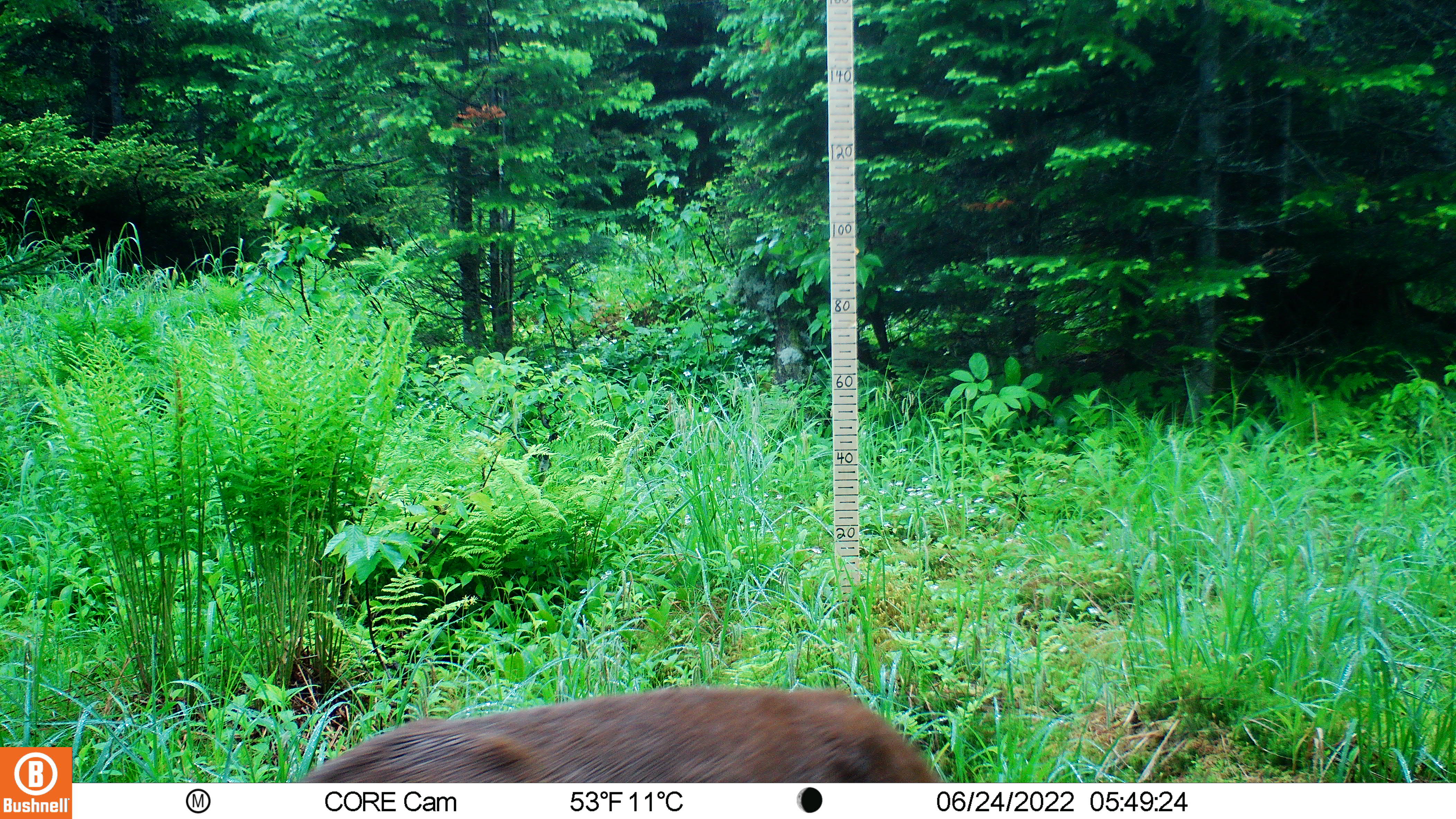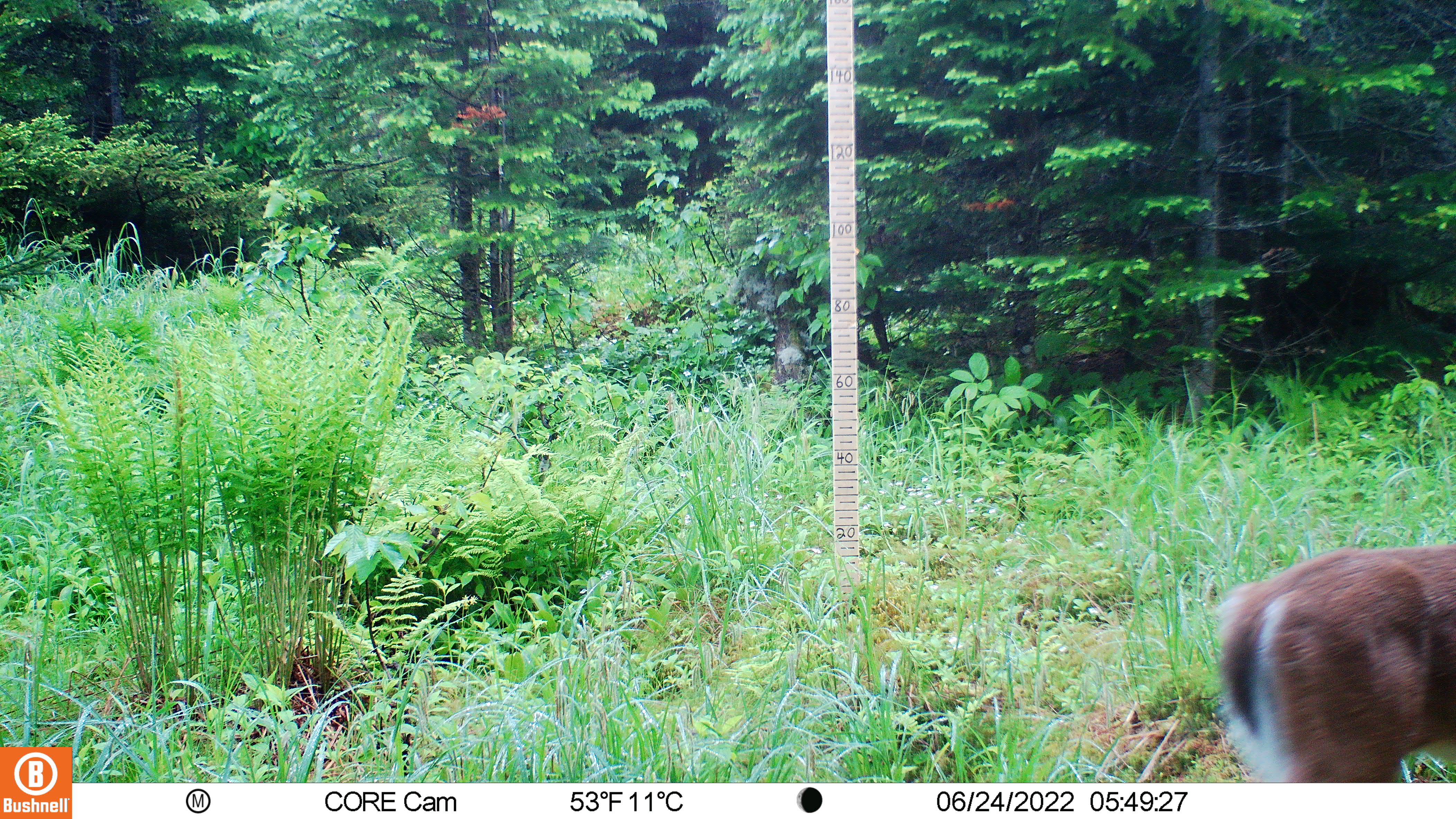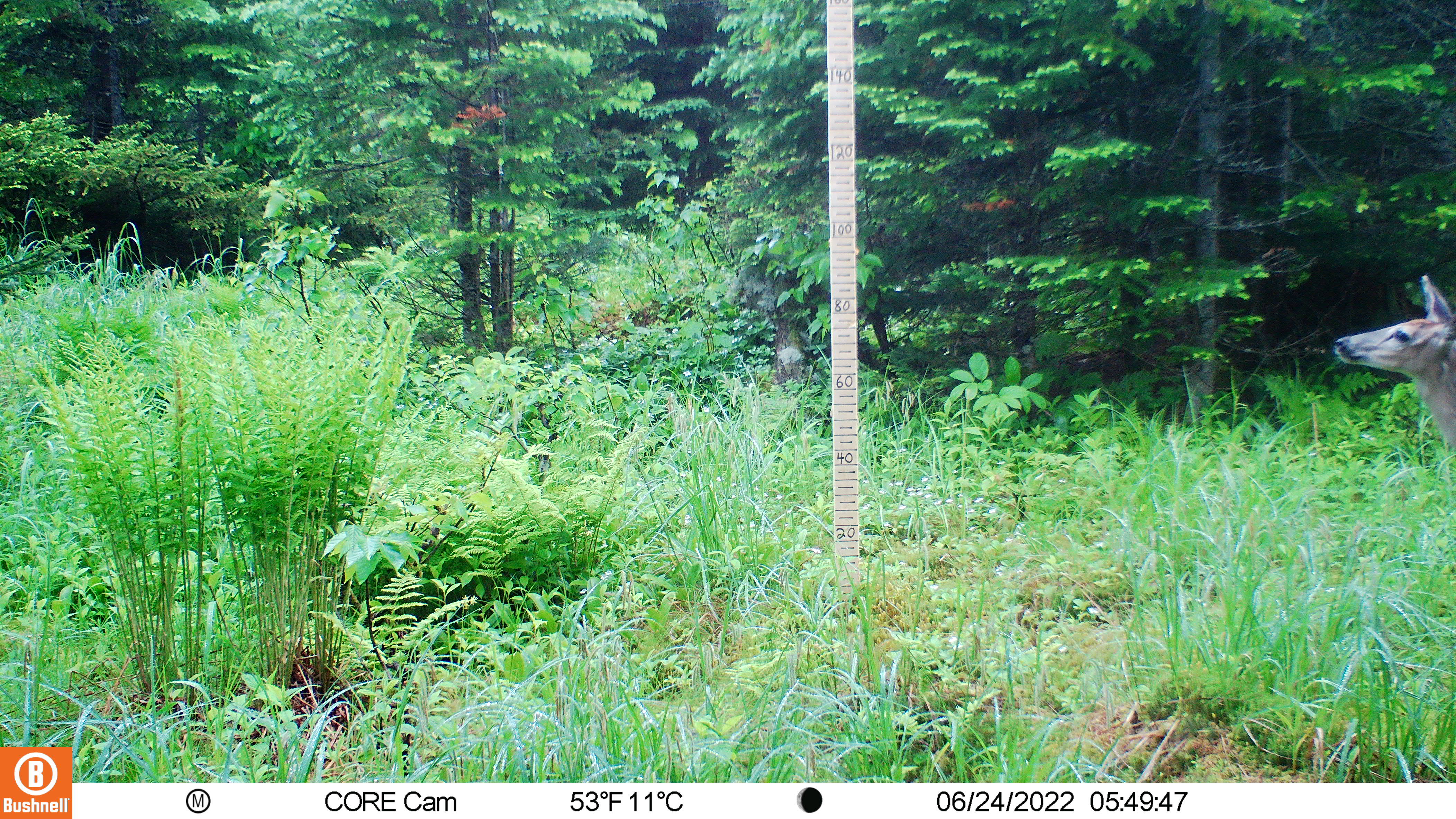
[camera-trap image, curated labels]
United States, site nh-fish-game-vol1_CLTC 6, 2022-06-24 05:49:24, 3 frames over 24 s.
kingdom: Animalia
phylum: Chordata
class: Mammalia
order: Artiodactyla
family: Cervidae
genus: Odocoileus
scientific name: Odocoileus virginianus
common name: white-tailed deer